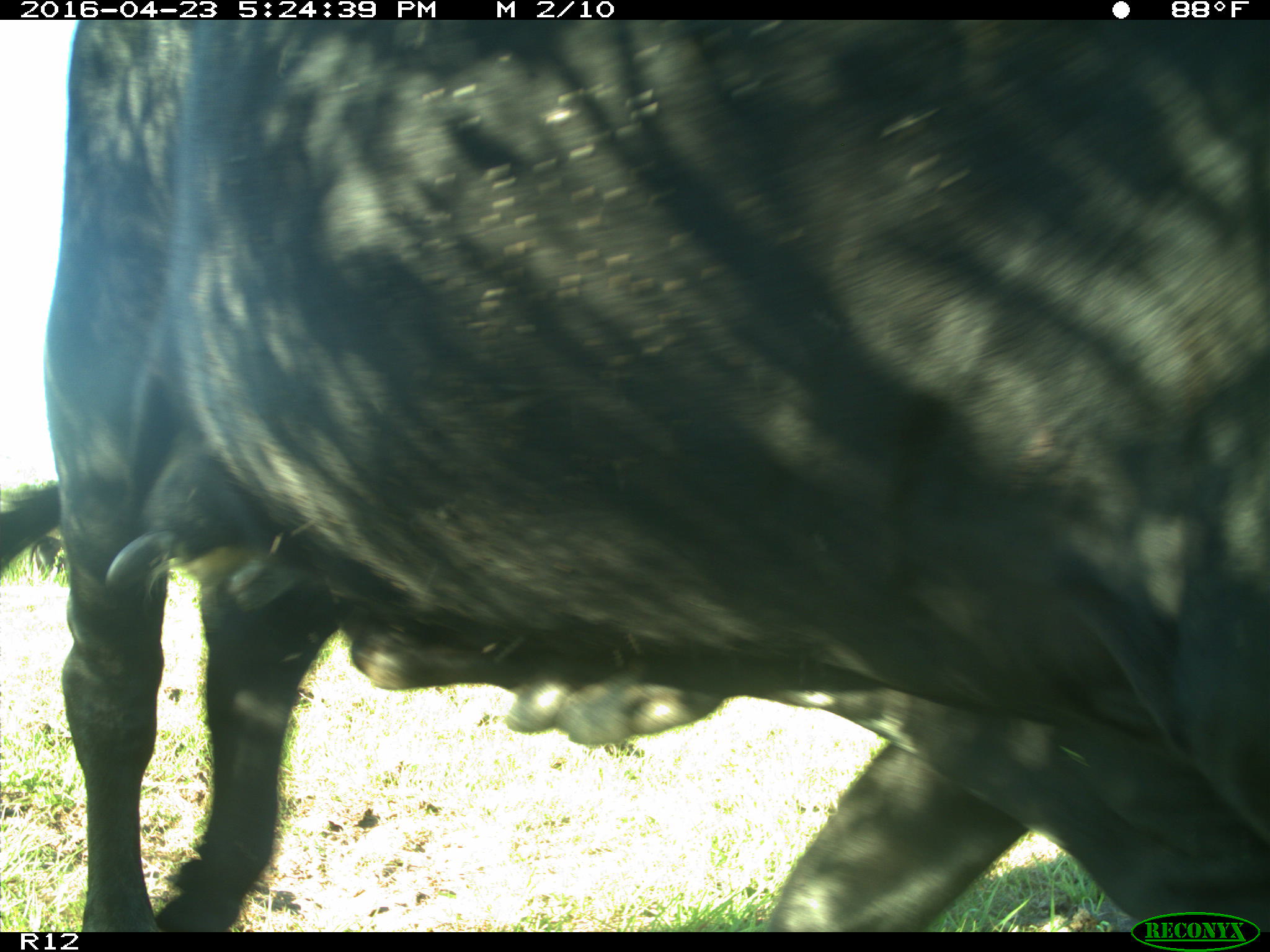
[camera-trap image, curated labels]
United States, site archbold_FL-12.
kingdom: Animalia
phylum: Chordata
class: Mammalia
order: Artiodactyla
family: Bovidae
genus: Bos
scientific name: Bos taurus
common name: domestic cow